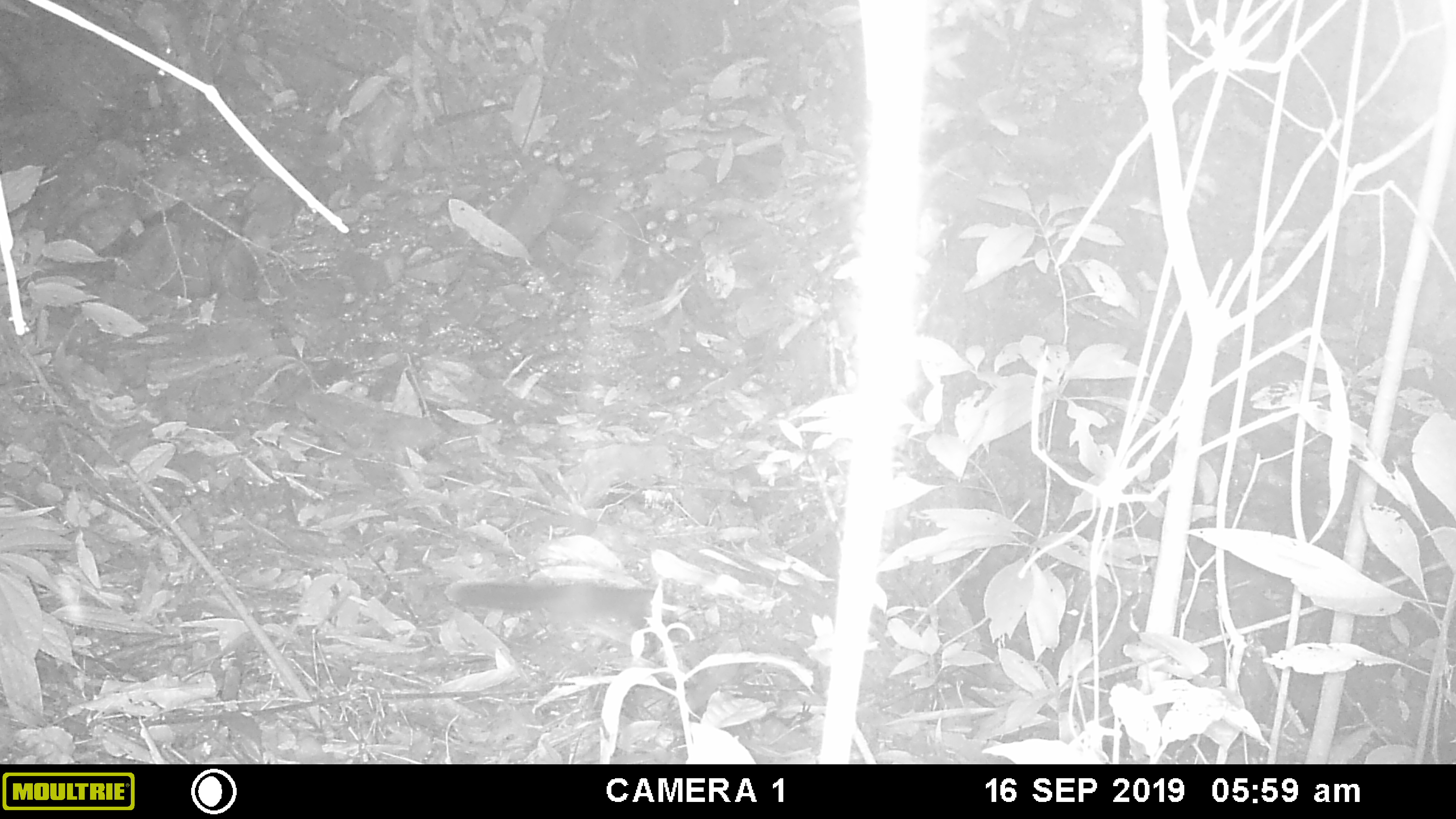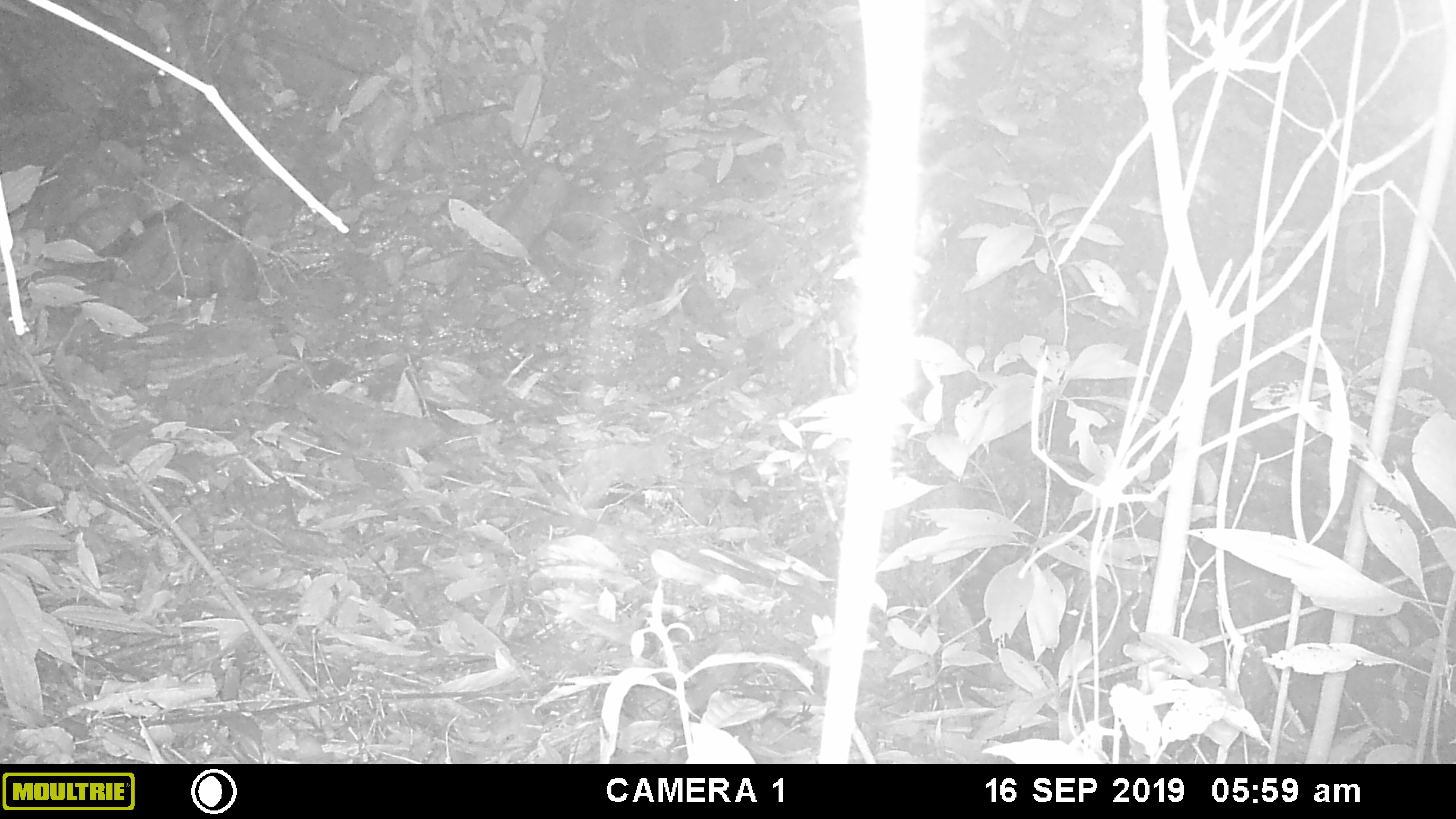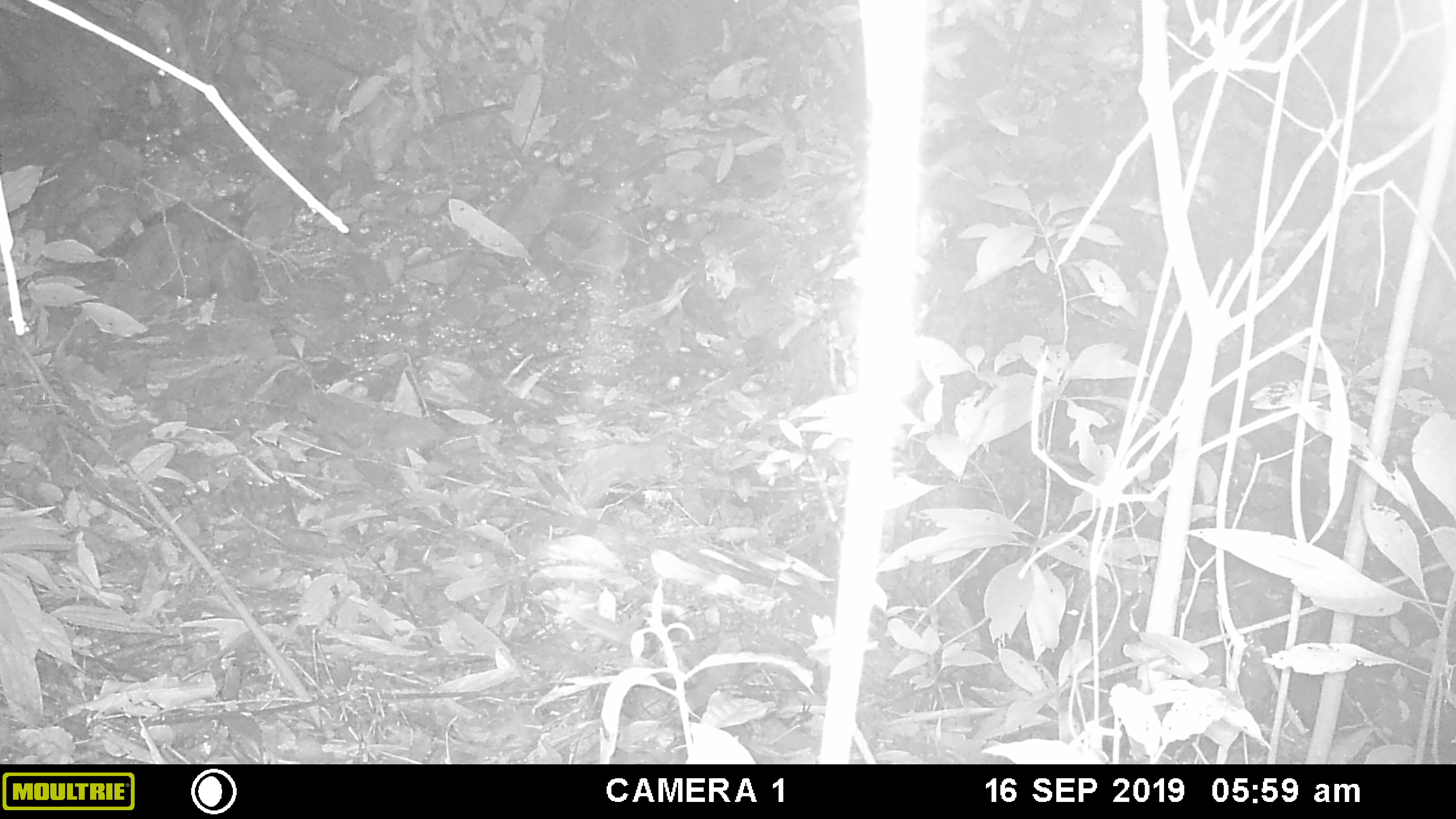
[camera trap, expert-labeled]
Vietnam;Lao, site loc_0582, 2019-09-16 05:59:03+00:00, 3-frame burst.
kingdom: Animalia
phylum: Chordata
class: Mammalia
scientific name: Mammalia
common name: mammal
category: unidentified small mammal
Unidentified small mammal (mammal) (Mammalia). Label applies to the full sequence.